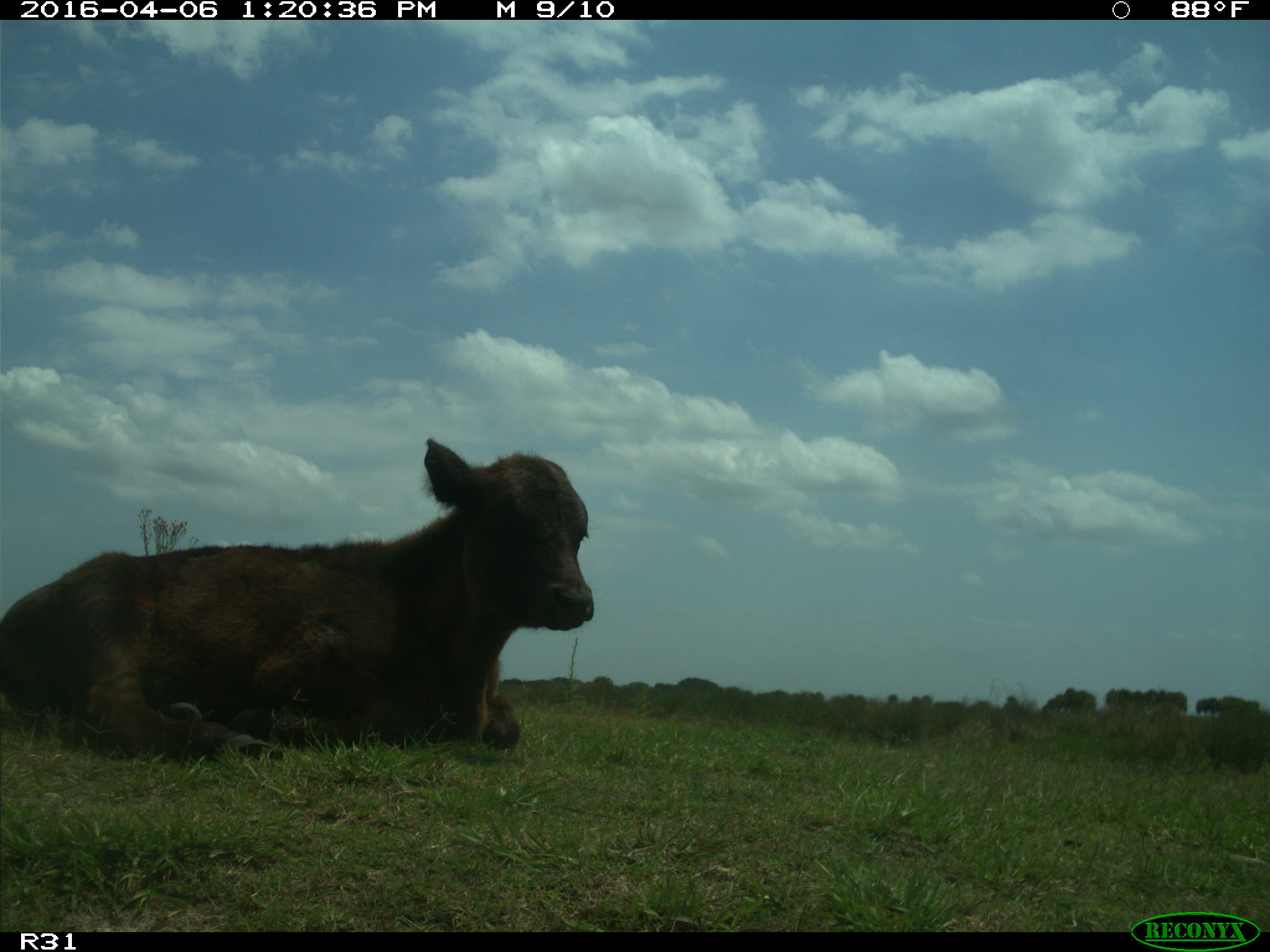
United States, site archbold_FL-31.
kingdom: Animalia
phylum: Chordata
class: Mammalia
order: Artiodactyla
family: Bovidae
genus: Bos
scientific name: Bos taurus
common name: domestic cow